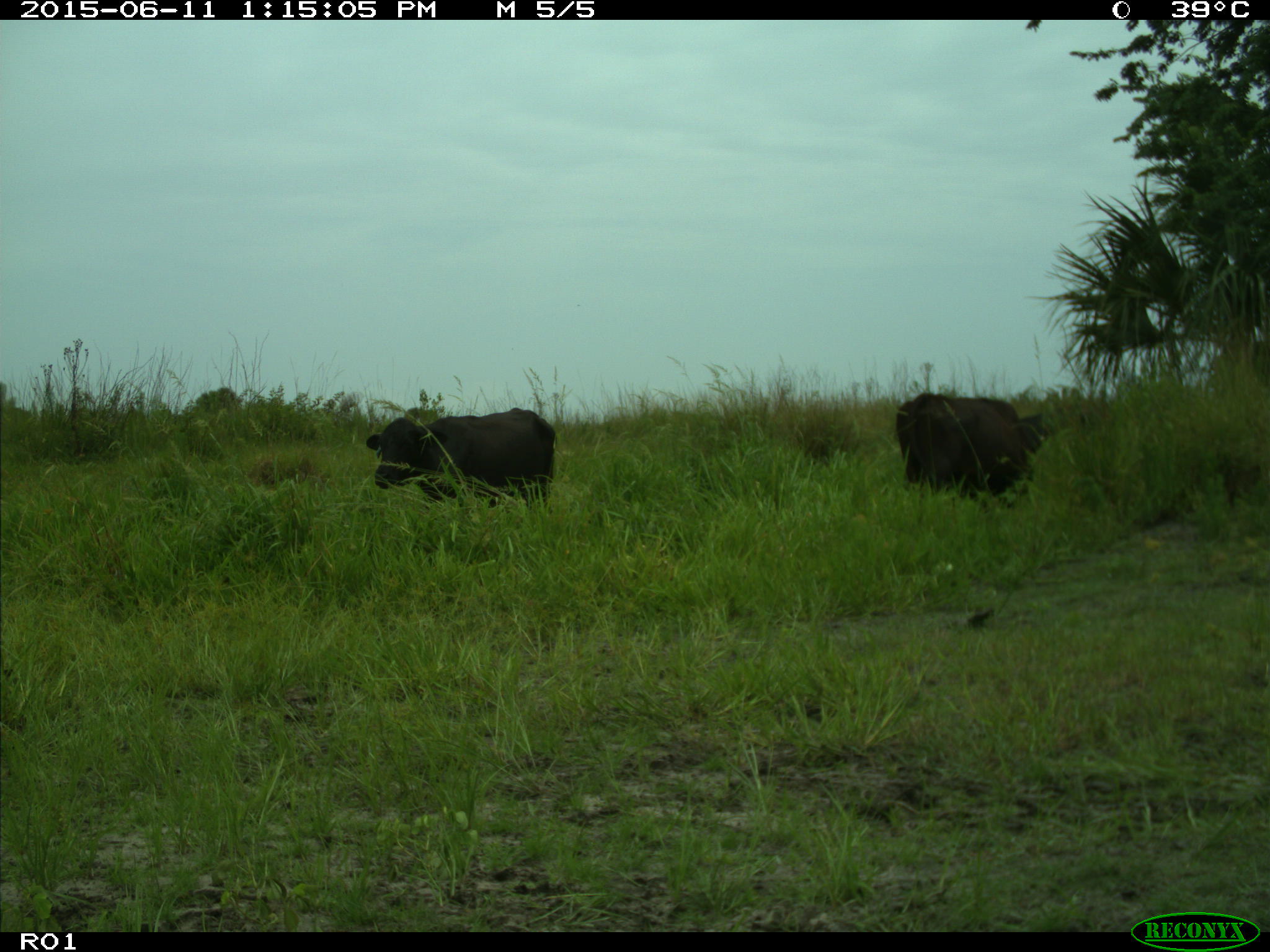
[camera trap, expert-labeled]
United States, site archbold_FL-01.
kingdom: Animalia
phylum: Chordata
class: Mammalia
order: Artiodactyla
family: Bovidae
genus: Bos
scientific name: Bos taurus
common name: domestic cow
Bos taurus (domestic cow).